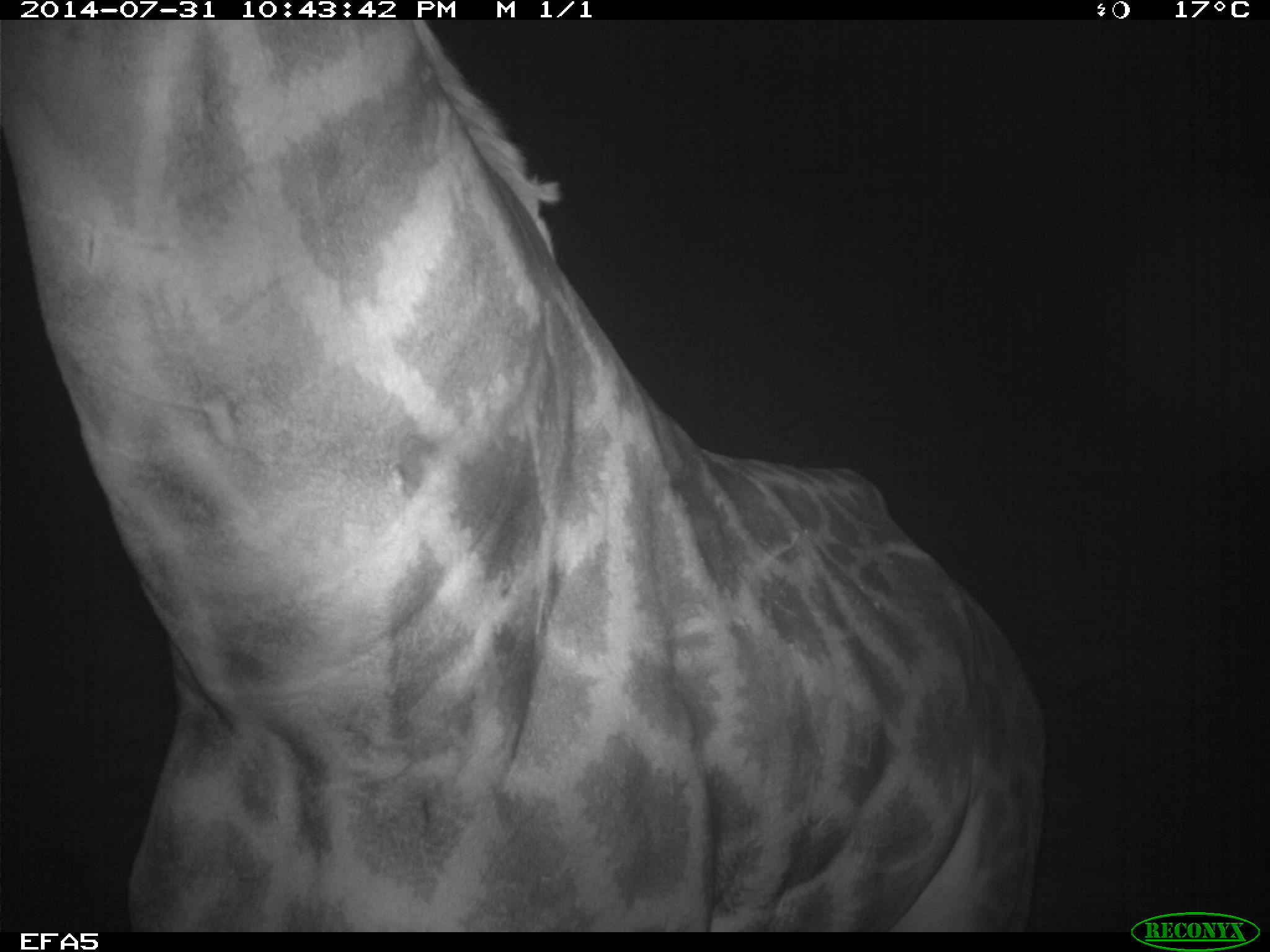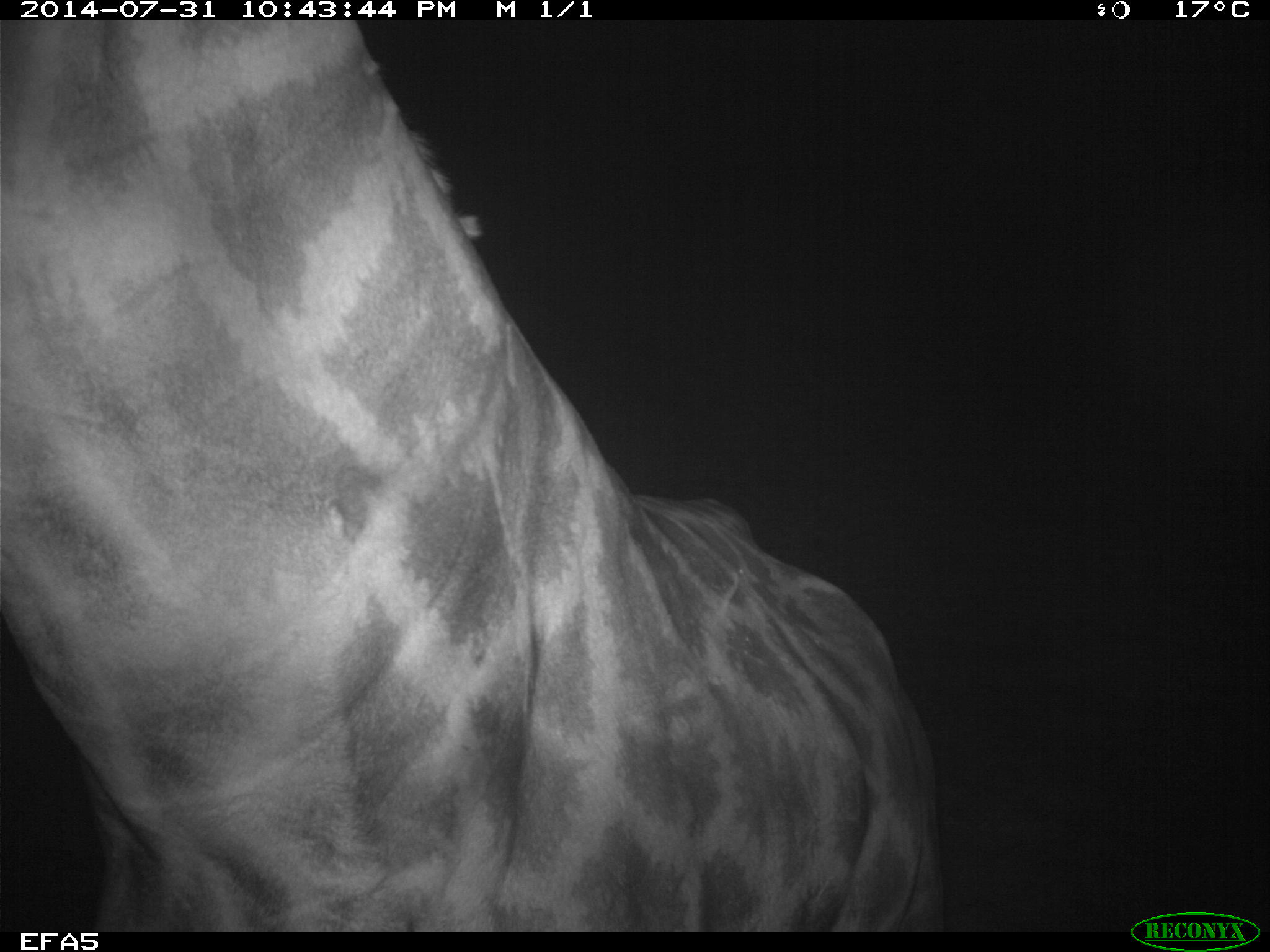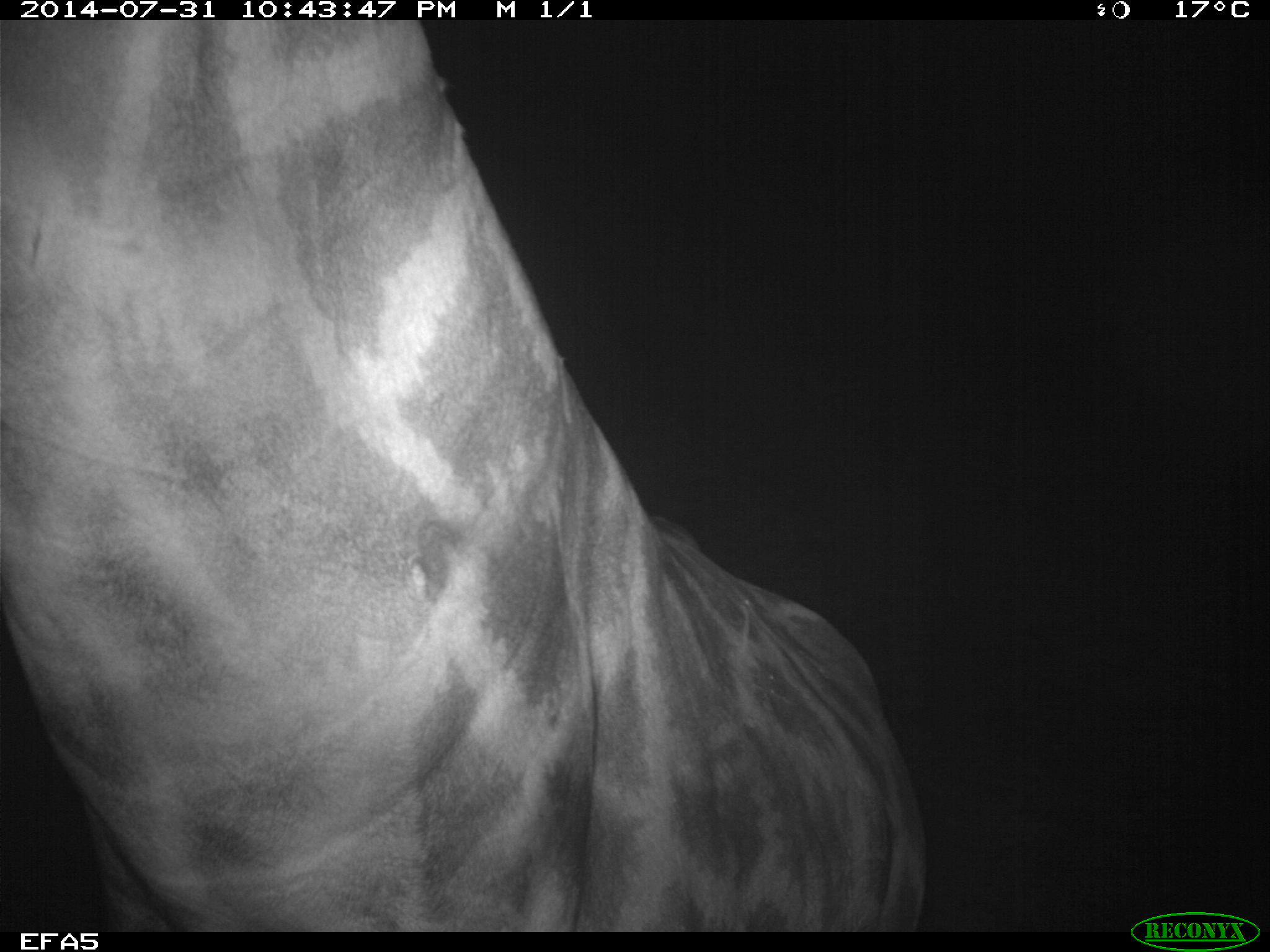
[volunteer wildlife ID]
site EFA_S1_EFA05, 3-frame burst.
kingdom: Animalia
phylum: Chordata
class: Mammalia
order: Artiodactyla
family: Giraffidae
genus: Giraffa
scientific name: Giraffa camelopardalis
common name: giraffe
Giraffe (Giraffa camelopardalis), count 1. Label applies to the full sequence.